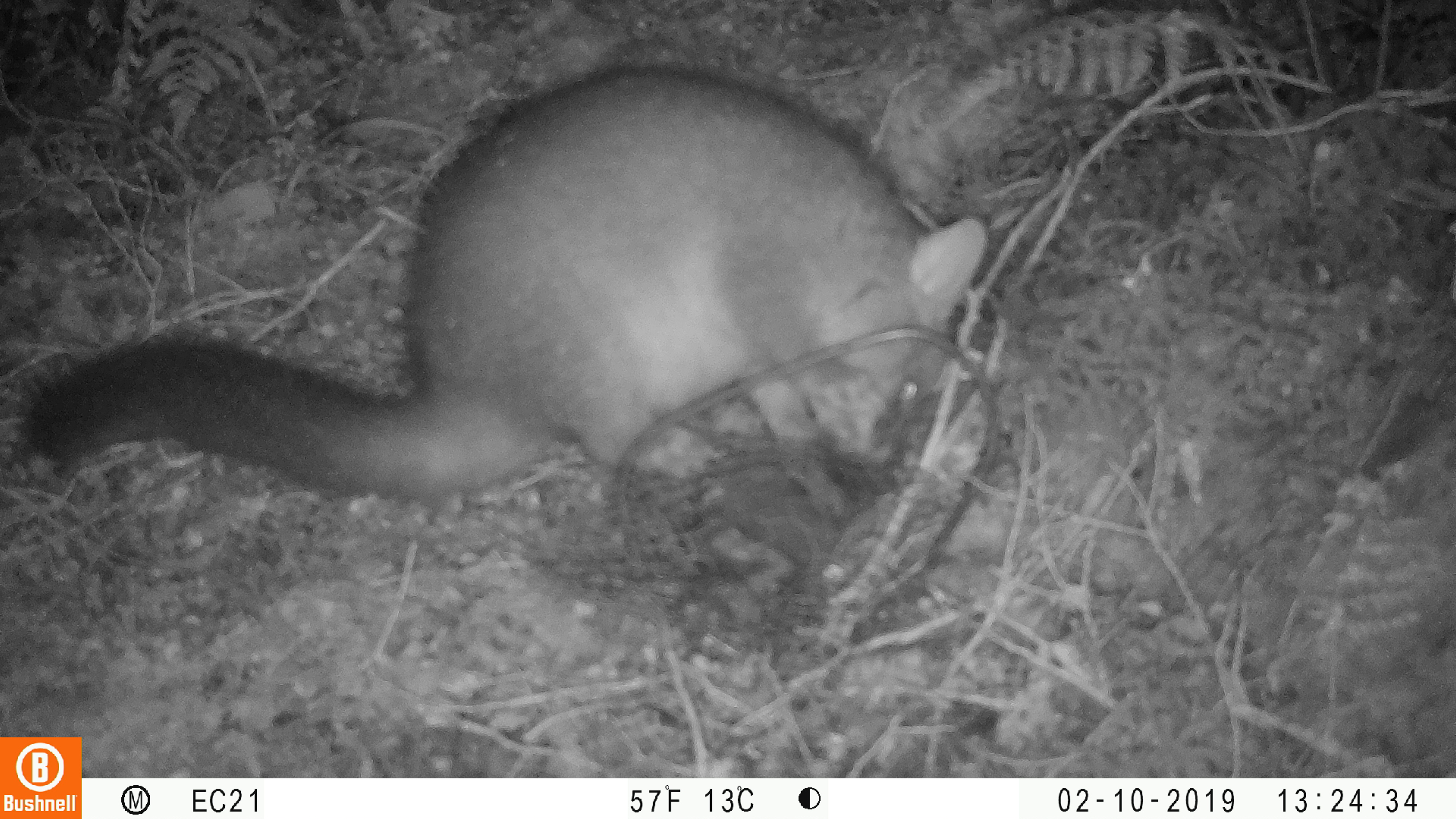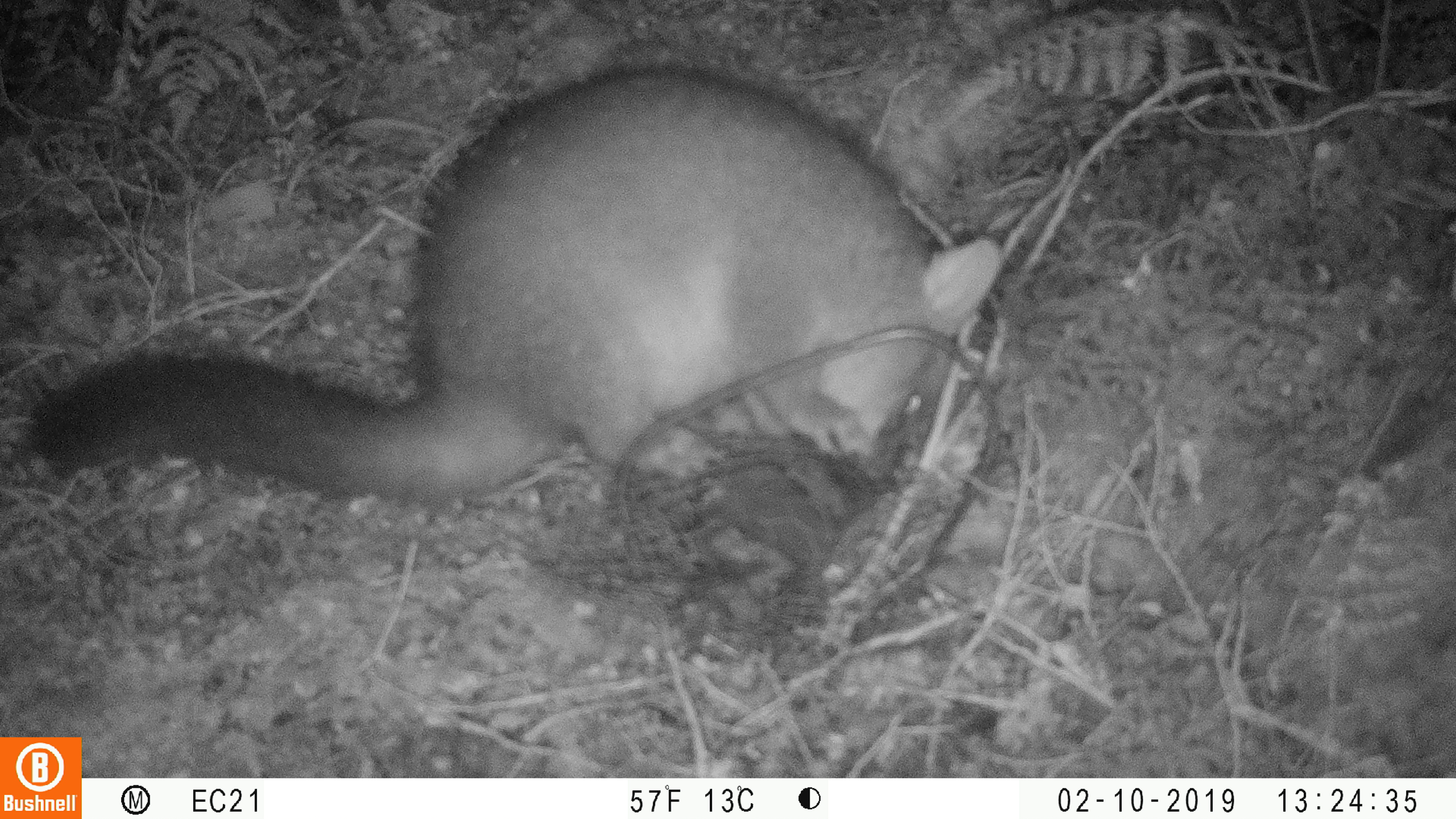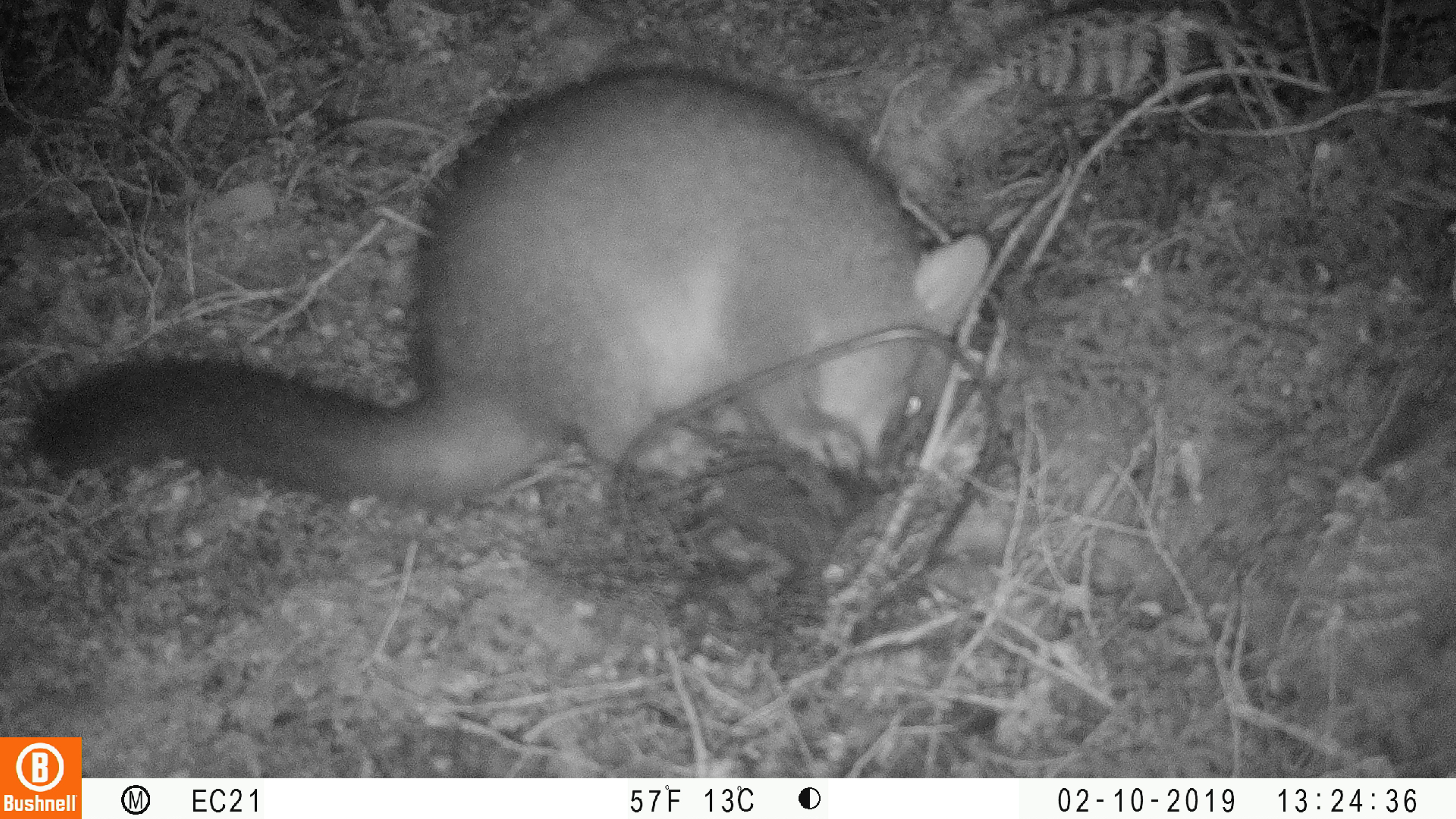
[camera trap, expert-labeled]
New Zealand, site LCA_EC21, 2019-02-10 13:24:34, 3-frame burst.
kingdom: Animalia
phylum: Chordata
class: Mammalia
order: Diprotodontia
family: Phalangeridae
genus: Trichosurus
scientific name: Trichosurus vulpecula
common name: common brushtail possum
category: possum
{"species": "possum (common brushtail possum) (Trichosurus vulpecula)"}